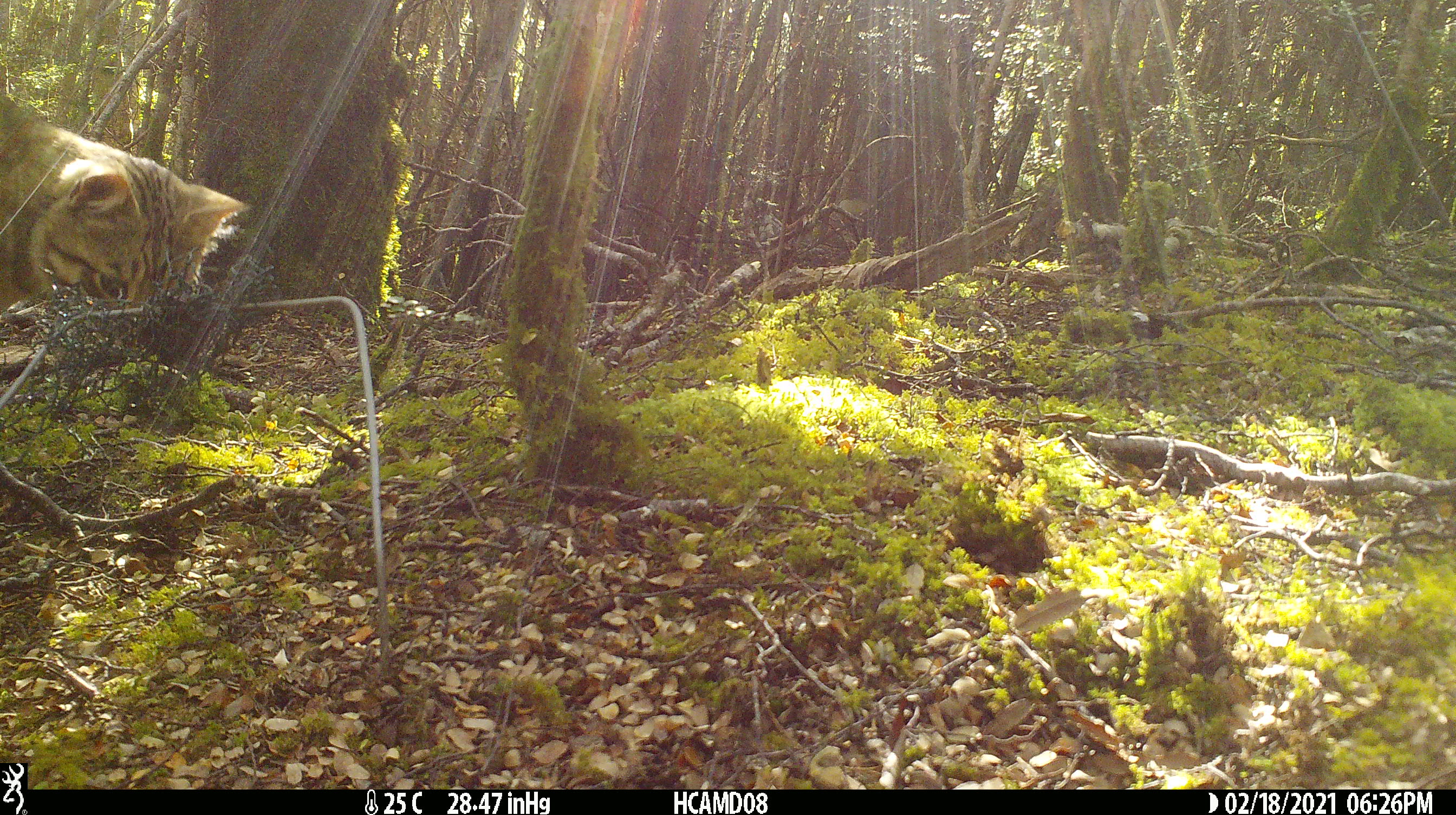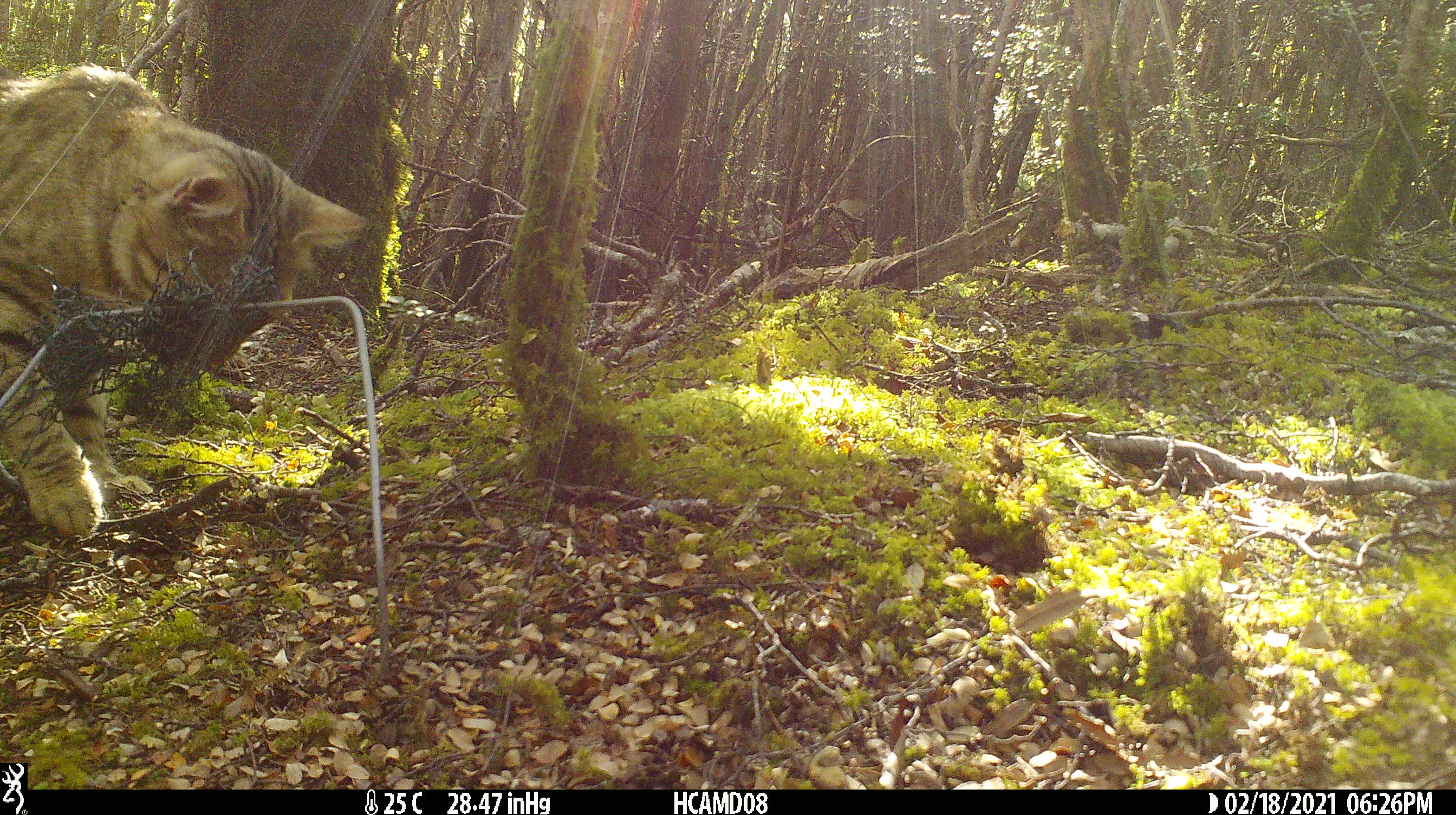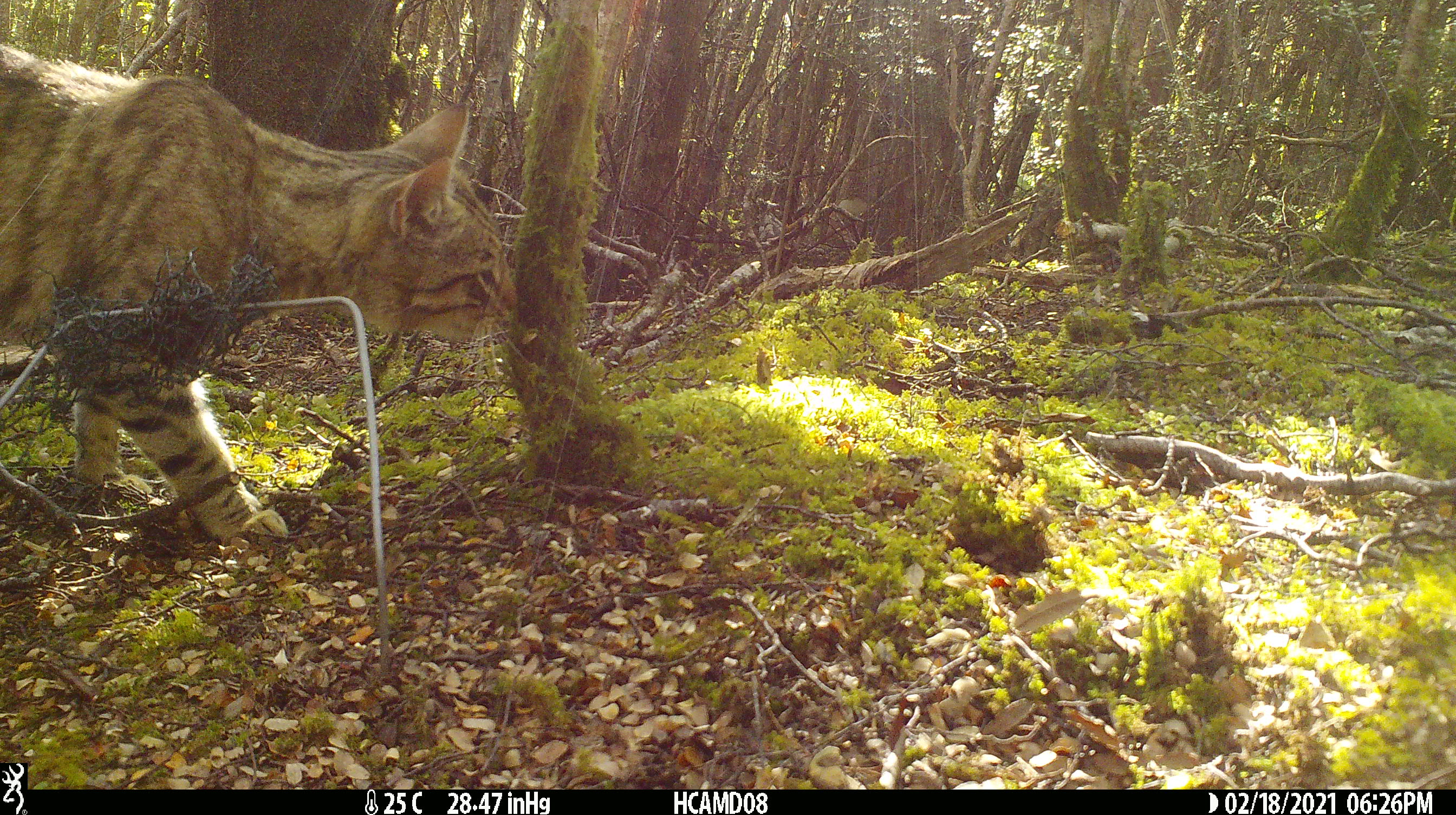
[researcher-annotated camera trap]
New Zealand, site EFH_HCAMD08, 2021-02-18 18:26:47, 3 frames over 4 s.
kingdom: Animalia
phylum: Chordata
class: Mammalia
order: Carnivora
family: Felidae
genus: Felis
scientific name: Felis catus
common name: domestic cat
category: cat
Cat (domestic cat) (Felis catus).